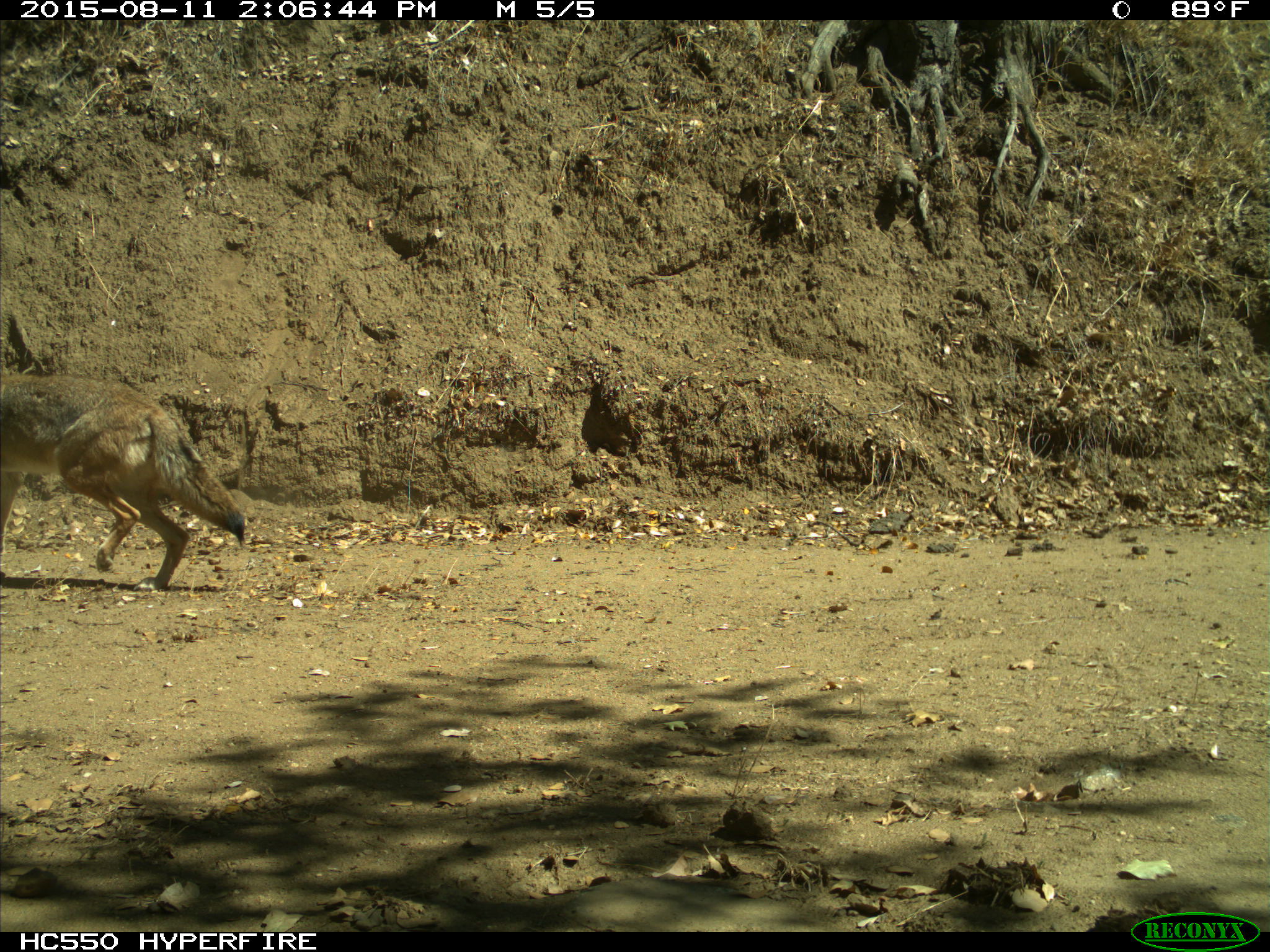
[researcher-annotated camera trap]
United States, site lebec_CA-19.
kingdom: Animalia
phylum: Chordata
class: Mammalia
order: Carnivora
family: Canidae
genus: Canis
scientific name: Canis latrans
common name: coyote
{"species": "Canis latrans (coyote)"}